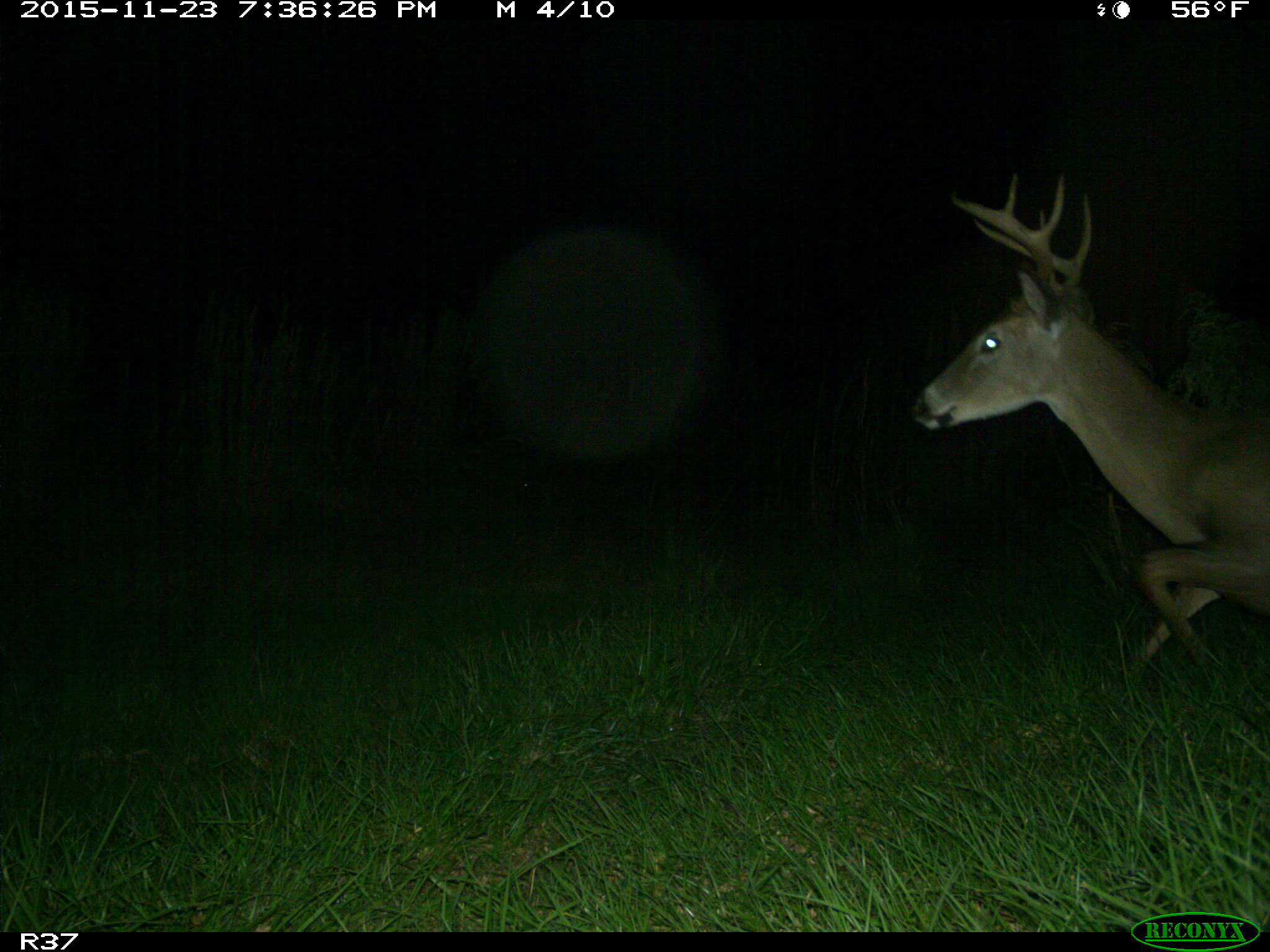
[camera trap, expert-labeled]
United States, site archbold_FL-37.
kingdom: Animalia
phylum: Chordata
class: Mammalia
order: Artiodactyla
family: Cervidae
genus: Odocoileus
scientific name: Odocoileus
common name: deer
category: unidentified deer